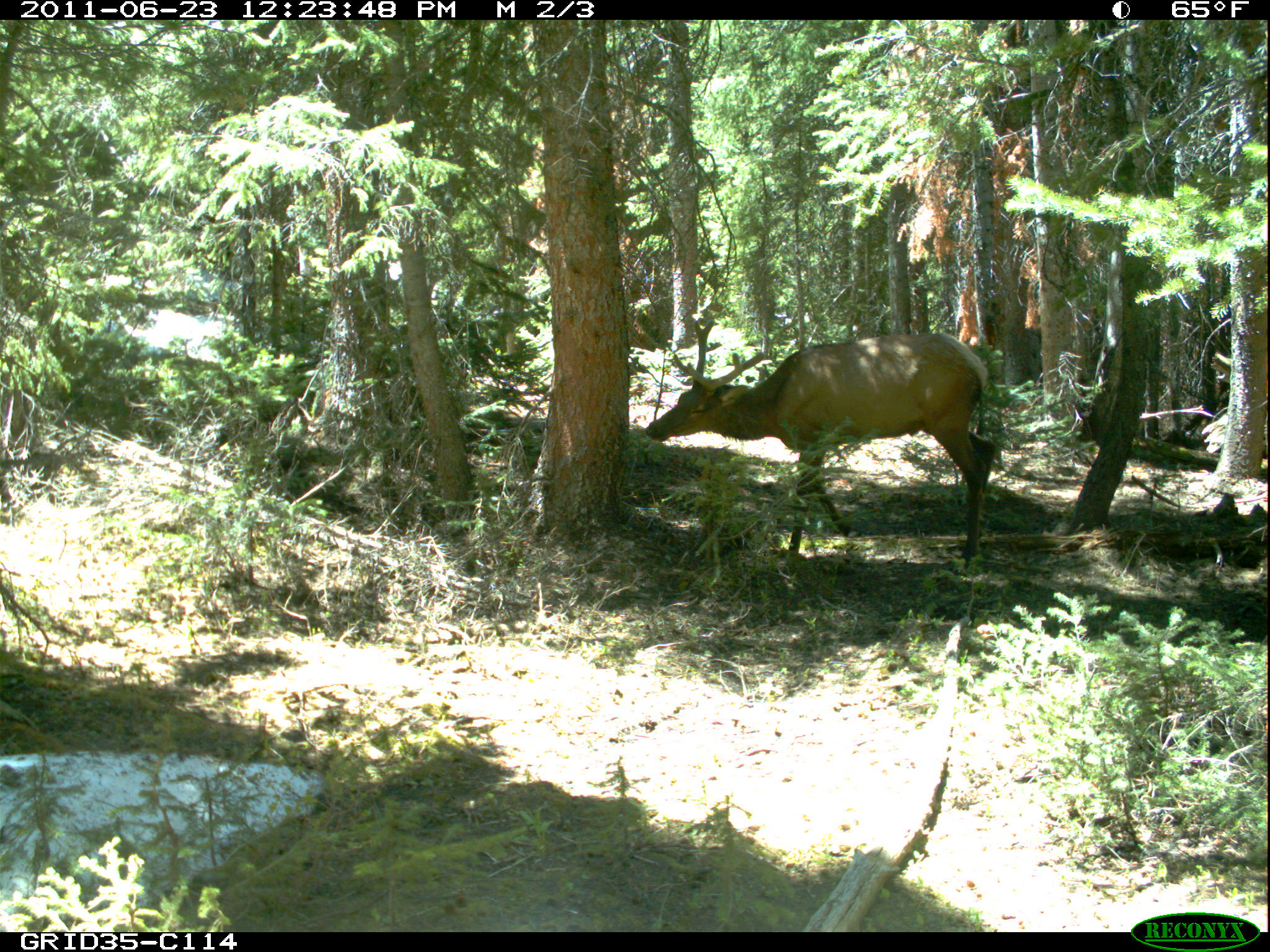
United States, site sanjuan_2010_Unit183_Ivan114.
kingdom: Animalia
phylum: Chordata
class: Mammalia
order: Artiodactyla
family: Cervidae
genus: Cervus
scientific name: Cervus elaphus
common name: red deer